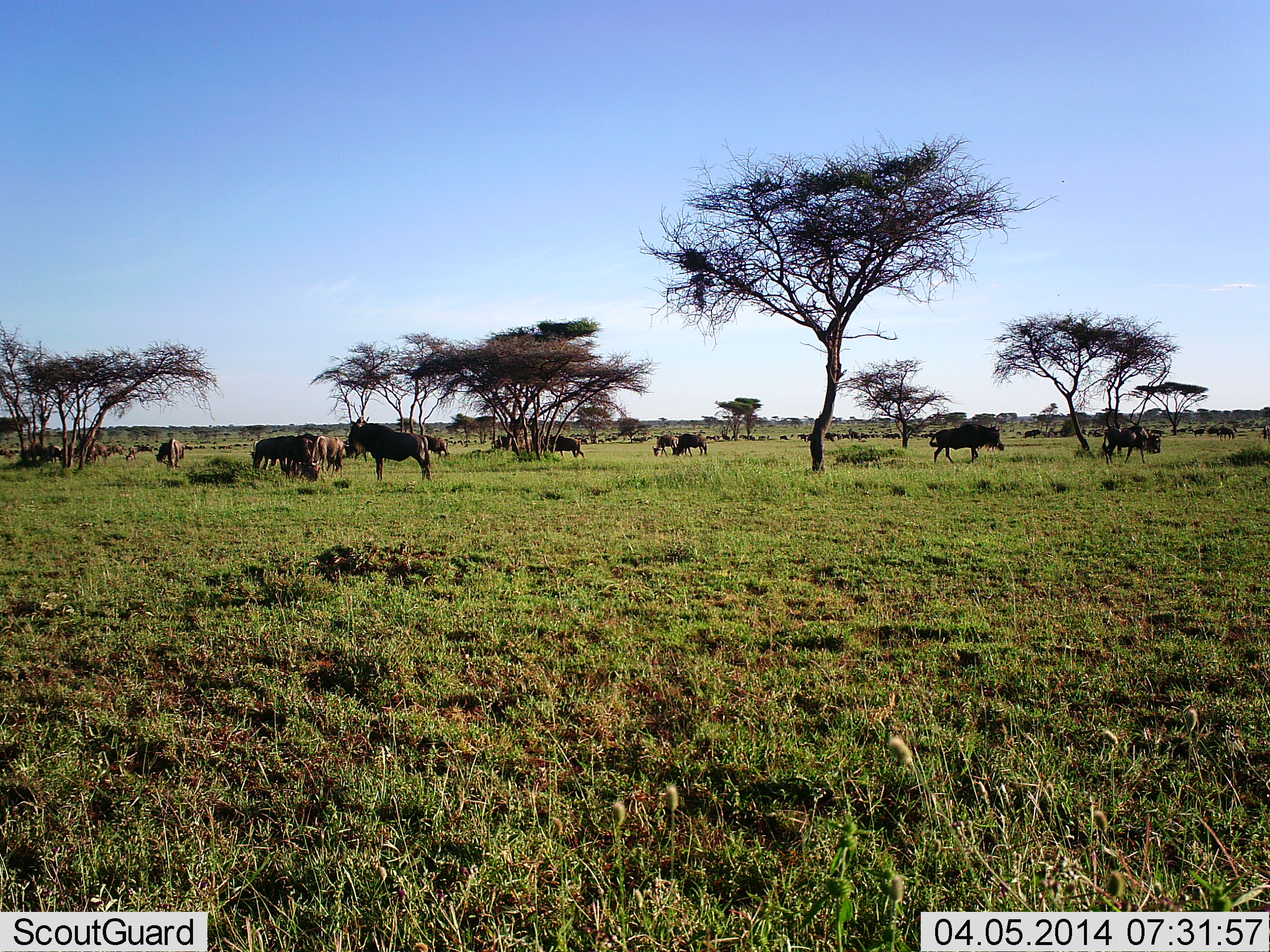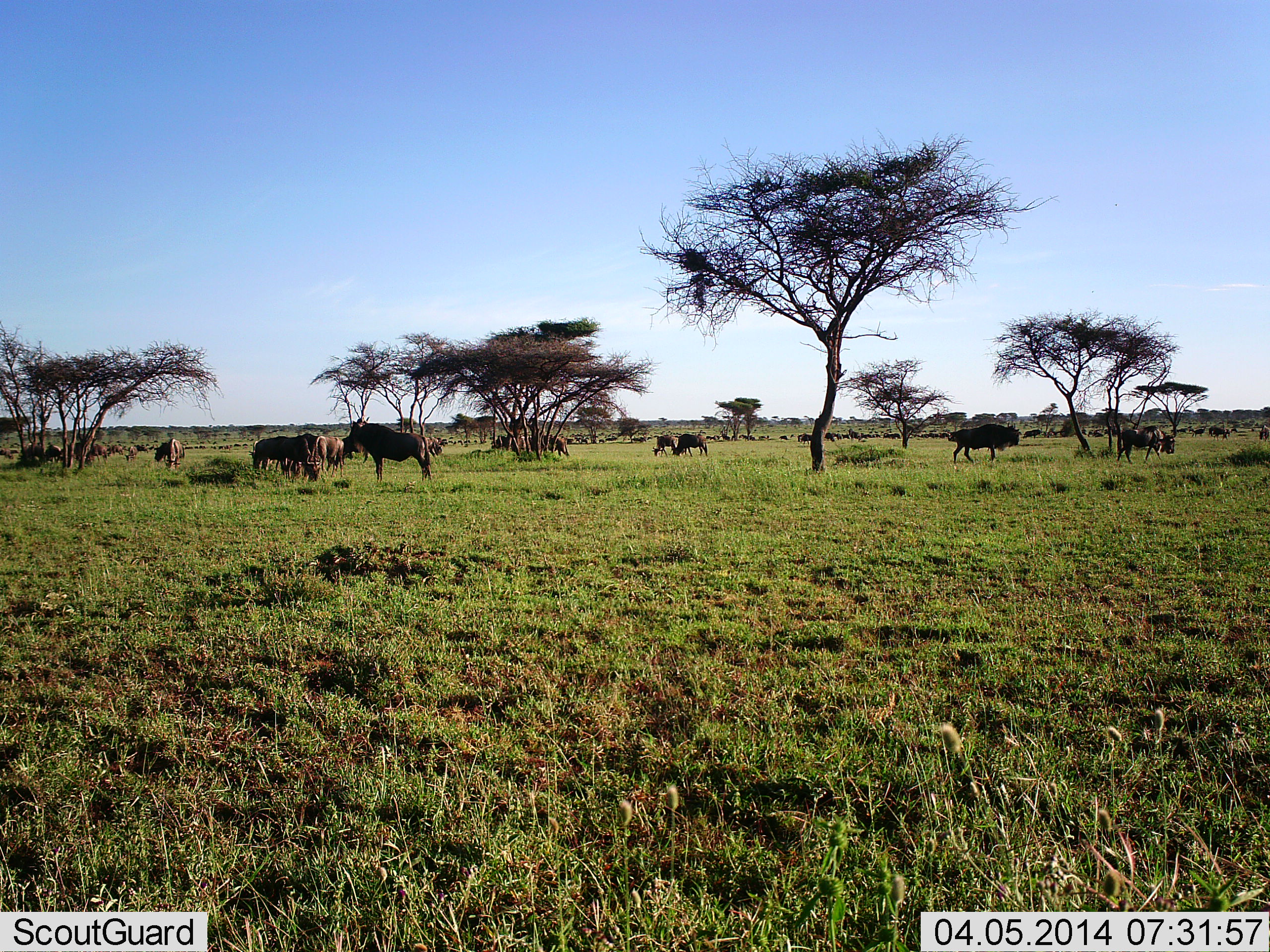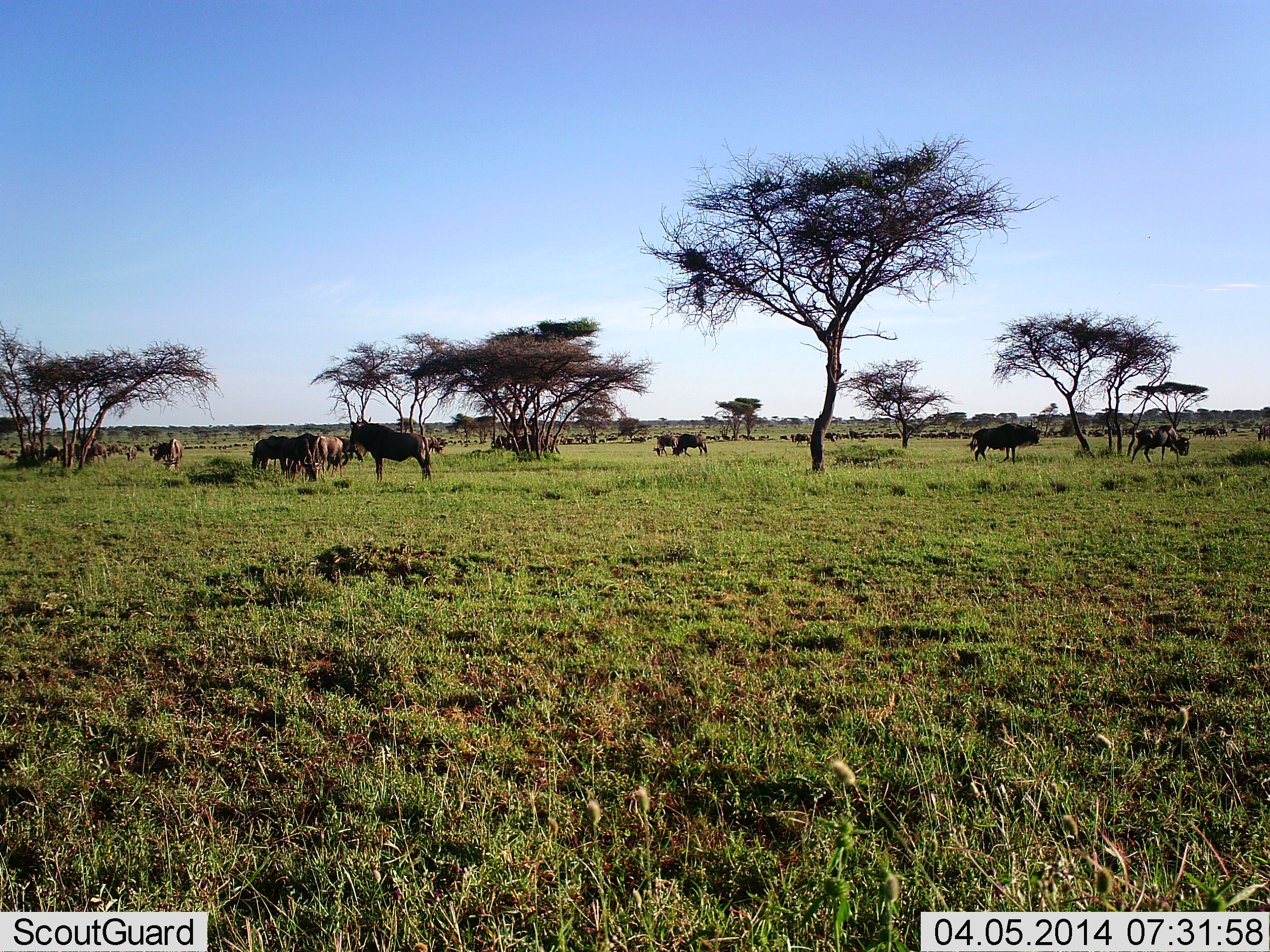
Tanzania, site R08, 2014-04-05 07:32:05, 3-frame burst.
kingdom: Animalia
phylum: Chordata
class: Mammalia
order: Artiodactyla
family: Bovidae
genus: Connochaetes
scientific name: Connochaetes taurinus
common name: blue wildebeest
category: wildebeest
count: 11-50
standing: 80%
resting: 0%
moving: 70%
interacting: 0%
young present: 0%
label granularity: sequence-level